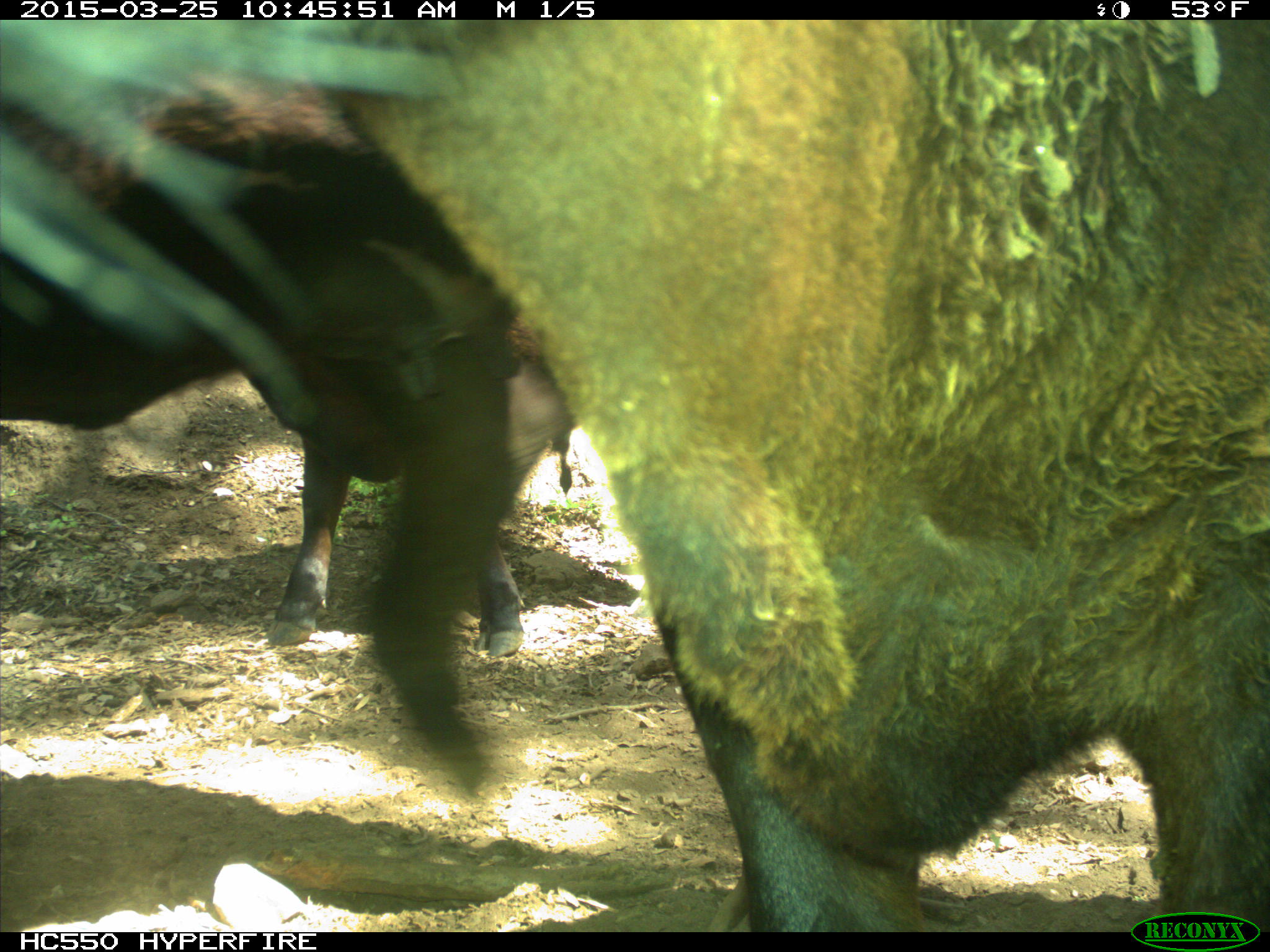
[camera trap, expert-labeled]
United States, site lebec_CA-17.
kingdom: Animalia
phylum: Chordata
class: Mammalia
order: Artiodactyla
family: Bovidae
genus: Bos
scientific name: Bos taurus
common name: domestic cow